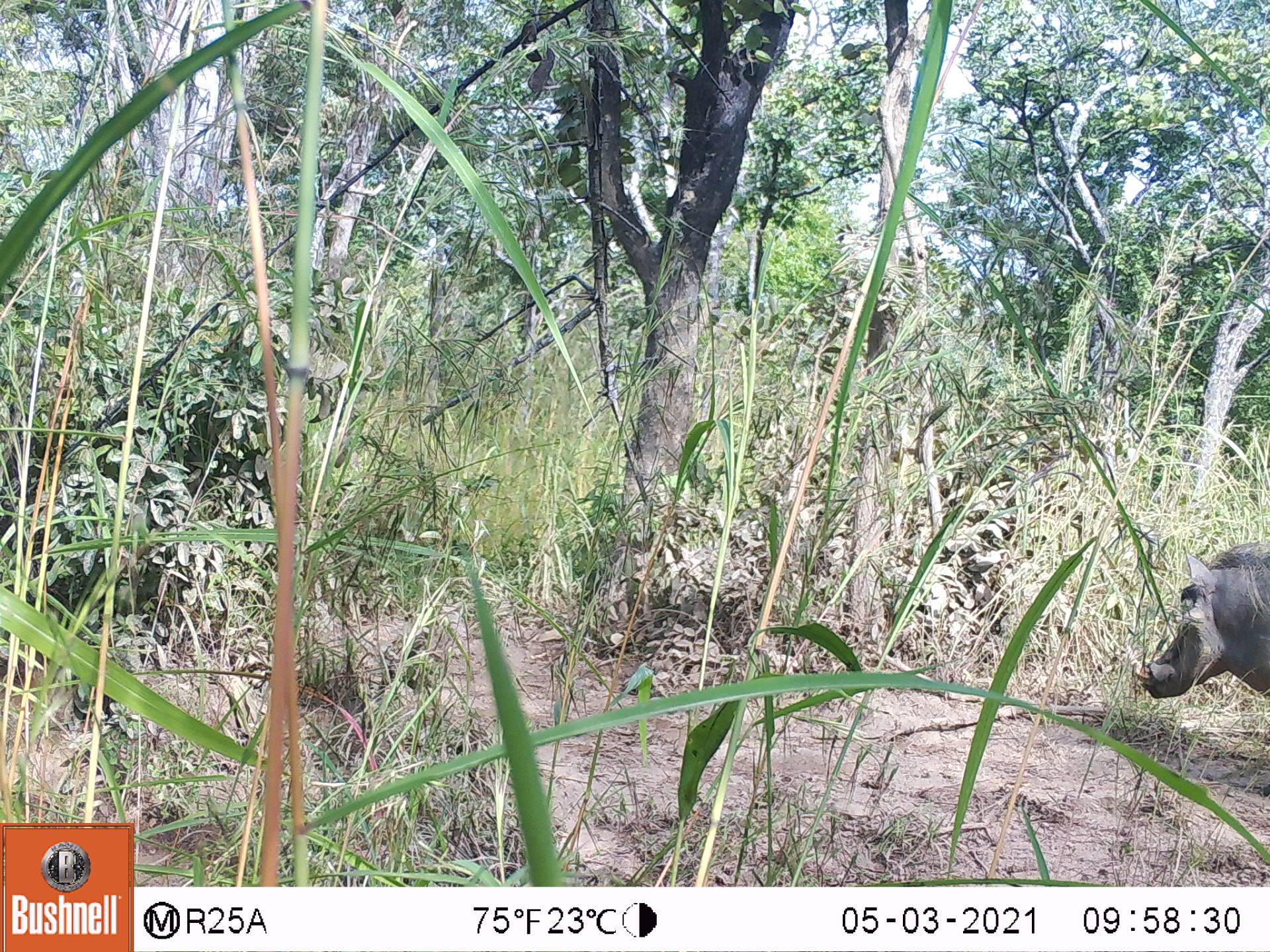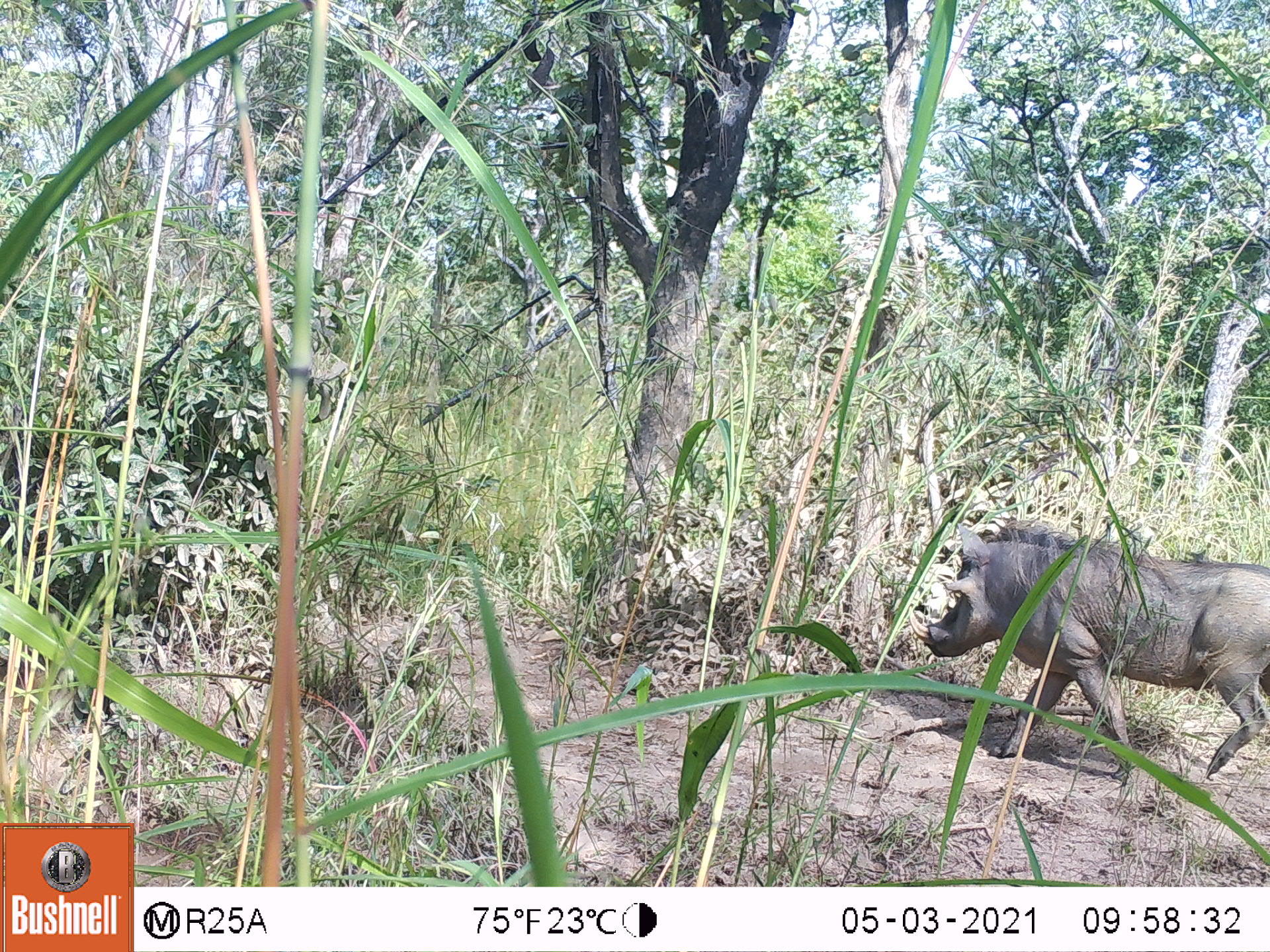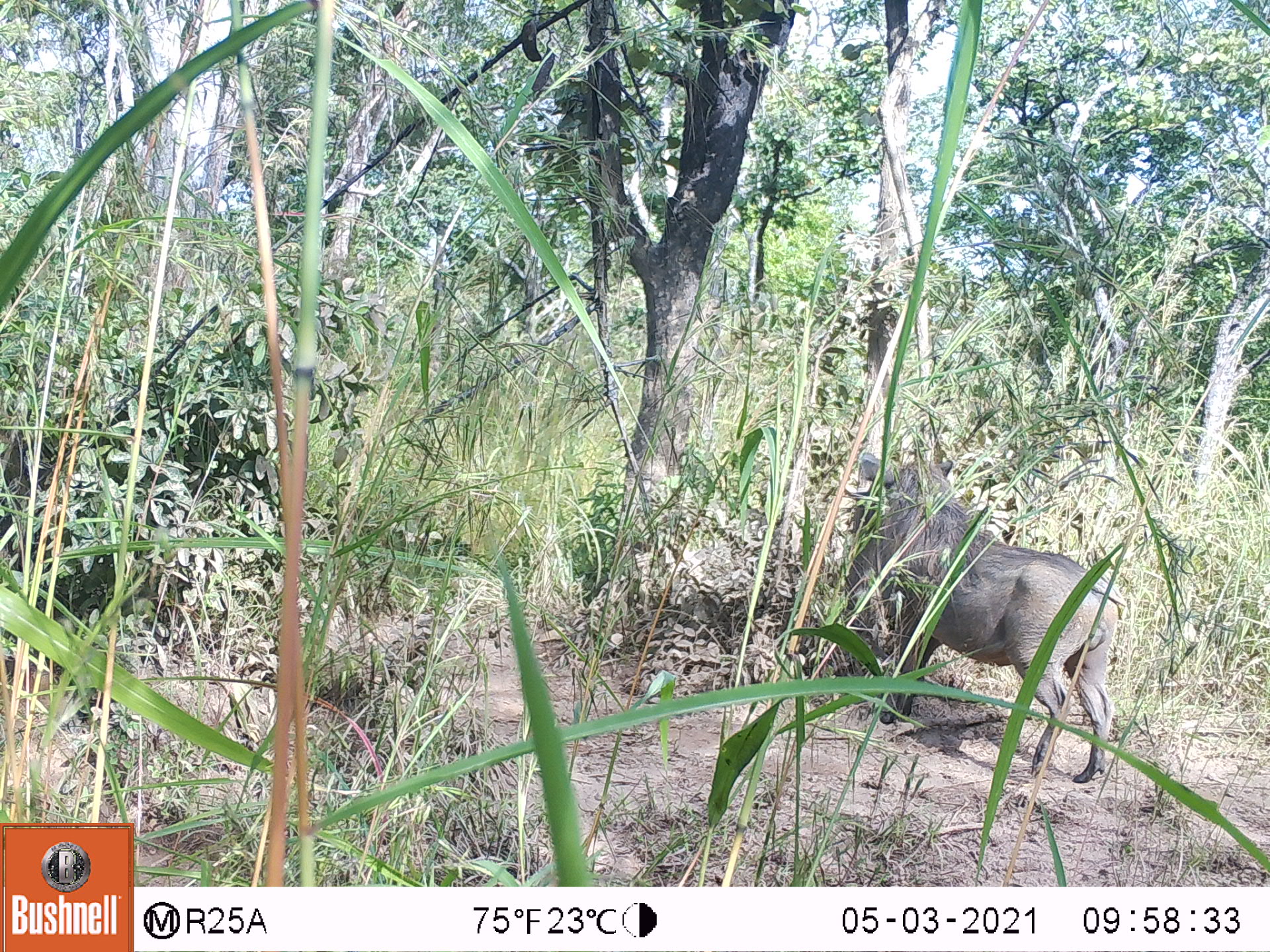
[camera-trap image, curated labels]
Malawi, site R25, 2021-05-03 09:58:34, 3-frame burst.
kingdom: Animalia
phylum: Chordata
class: Mammalia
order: Artiodactyla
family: Suidae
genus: Phacochoerus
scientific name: Phacochoerus africanus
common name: common warthog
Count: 1.